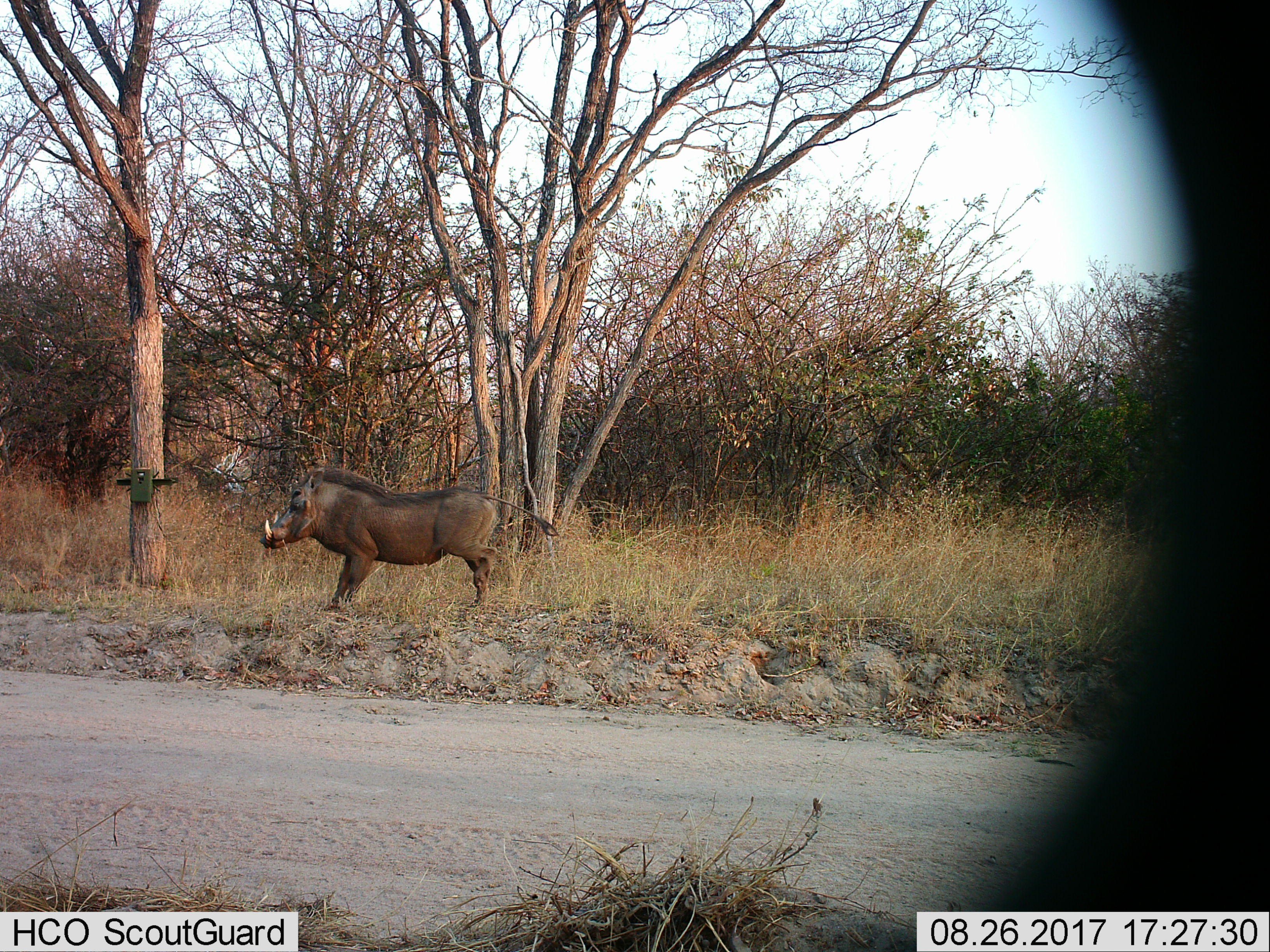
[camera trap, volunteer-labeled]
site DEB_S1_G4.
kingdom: Animalia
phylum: Chordata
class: Mammalia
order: Artiodactyla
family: Suidae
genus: Phacochoerus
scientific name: Phacochoerus africanus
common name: warthog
Warthog (Phacochoerus africanus), count 1. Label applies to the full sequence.